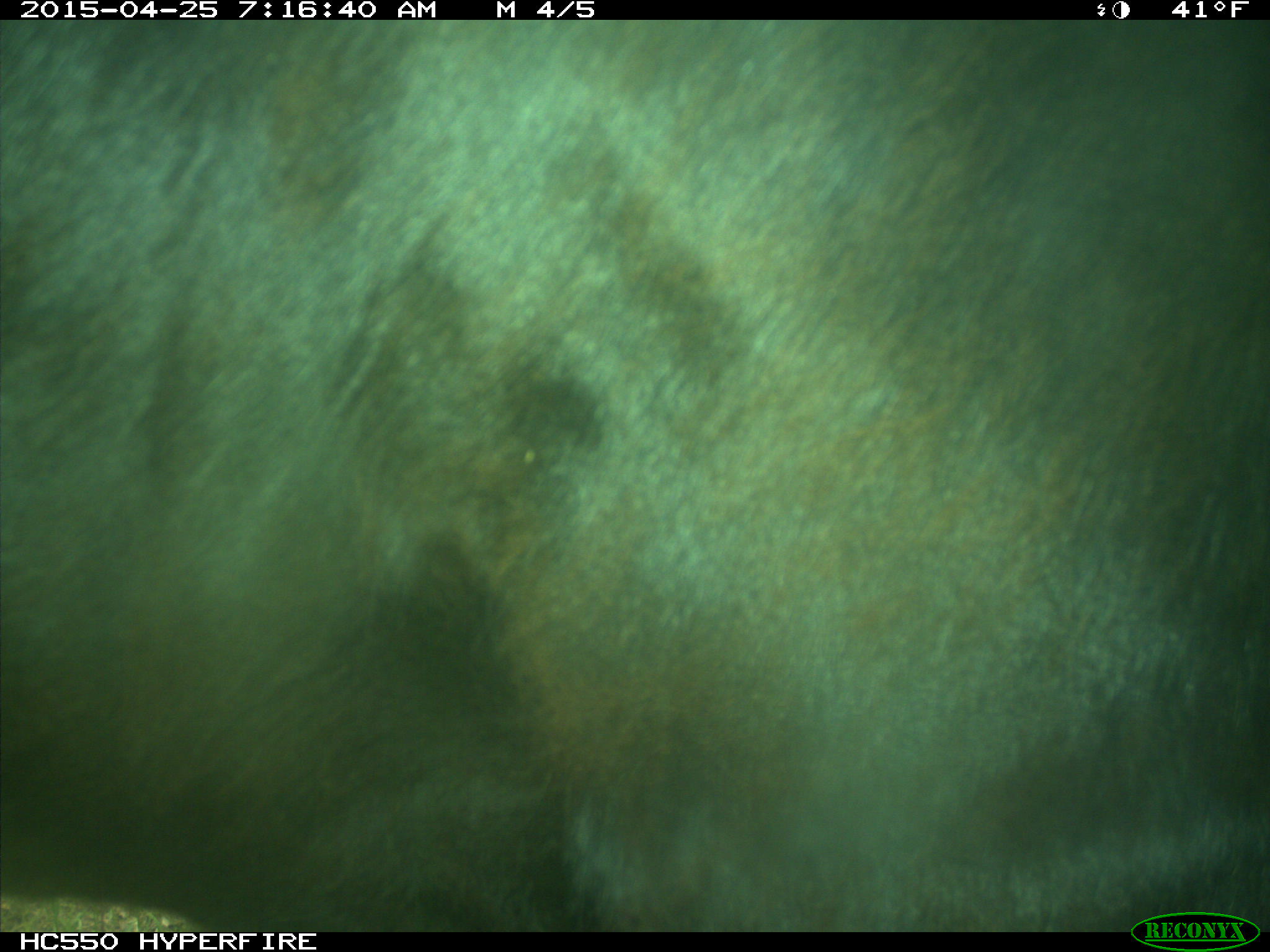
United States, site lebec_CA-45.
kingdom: Animalia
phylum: Chordata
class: Mammalia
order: Artiodactyla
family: Bovidae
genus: Bos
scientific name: Bos taurus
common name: domestic cow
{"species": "Bos taurus (domestic cow)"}